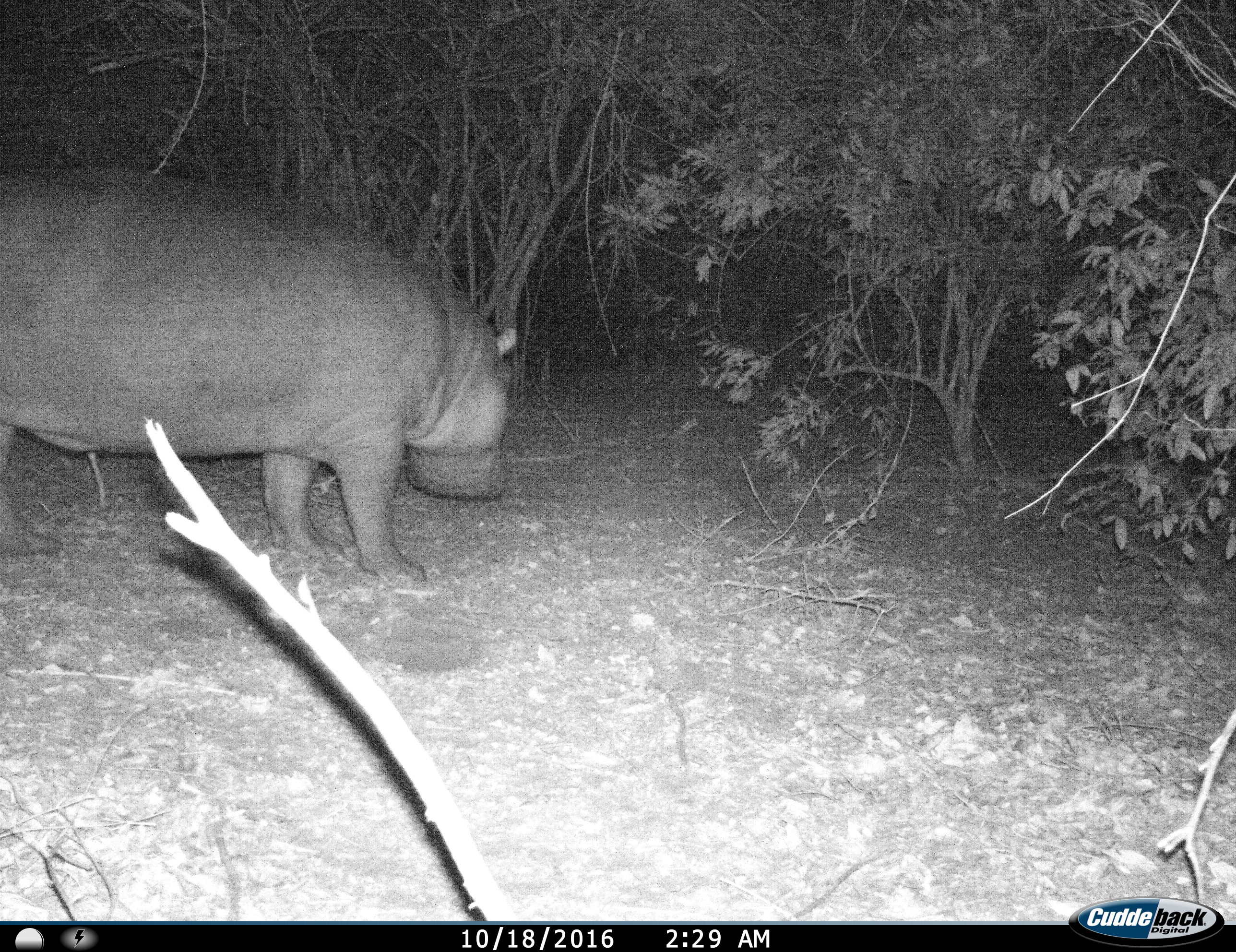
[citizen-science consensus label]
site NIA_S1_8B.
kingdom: Animalia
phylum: Chordata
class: Mammalia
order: Artiodactyla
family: Hippopotamidae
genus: Hippopotamus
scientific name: Hippopotamus amphibius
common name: hippopotamus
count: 1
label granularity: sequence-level